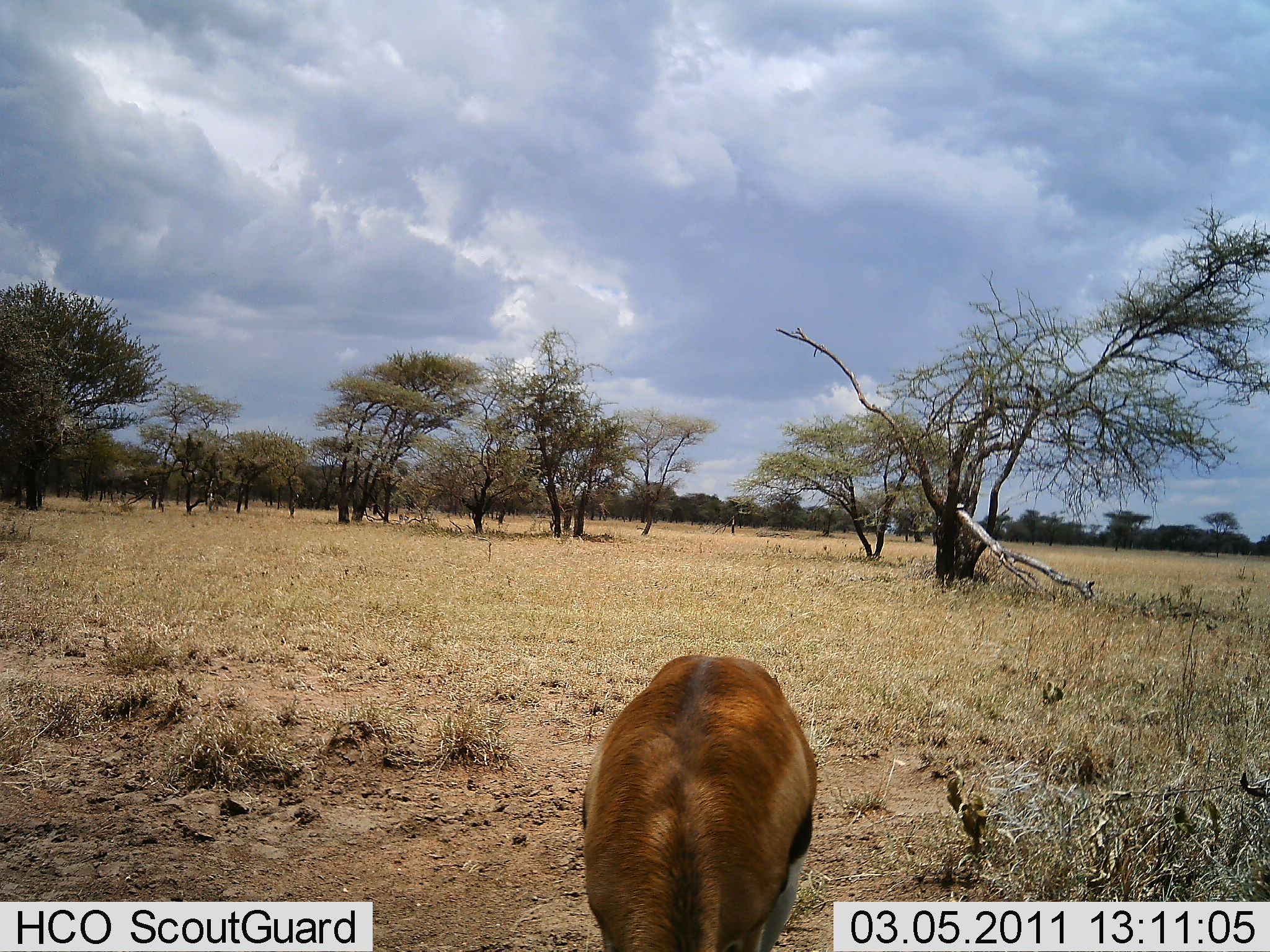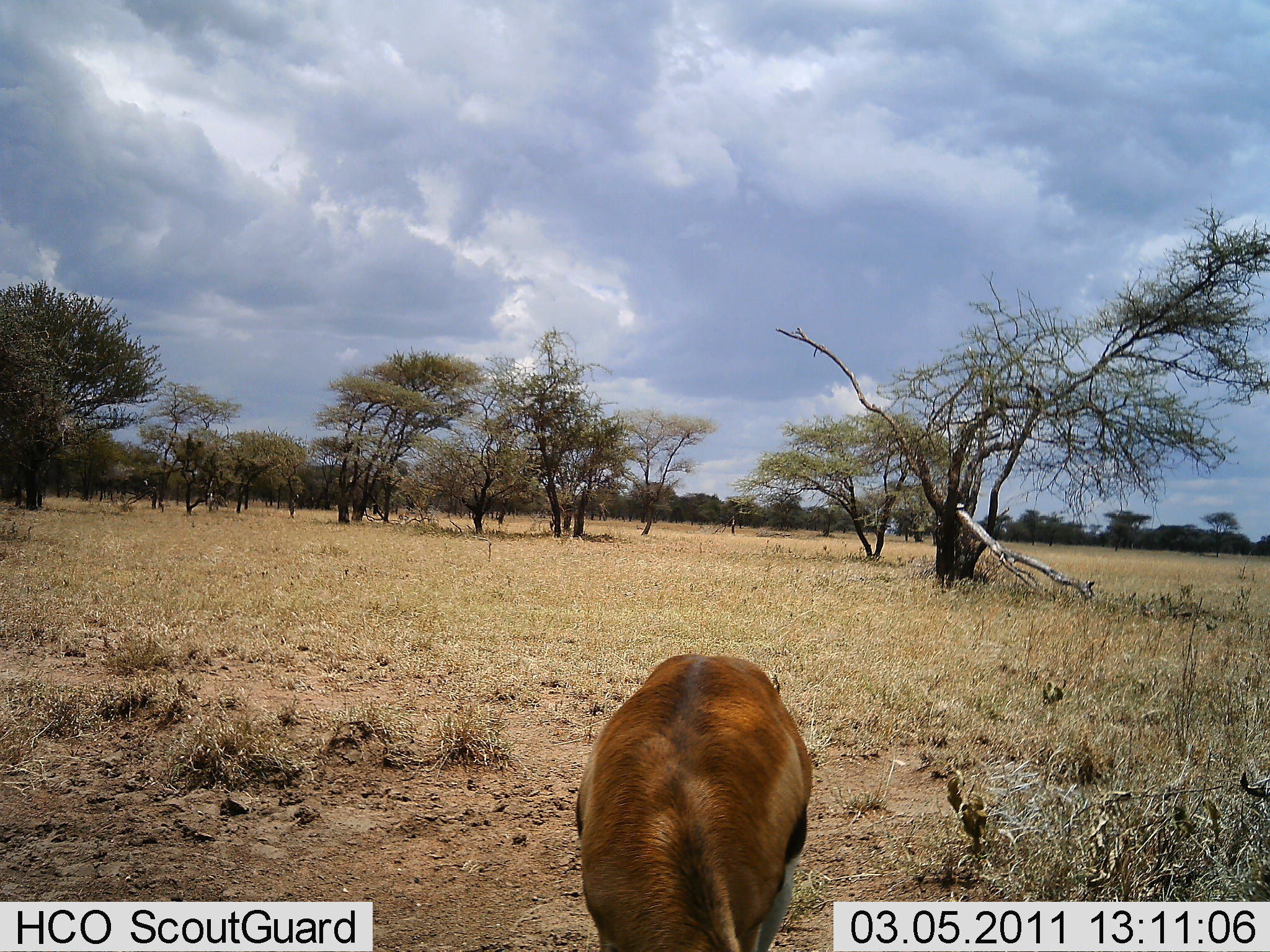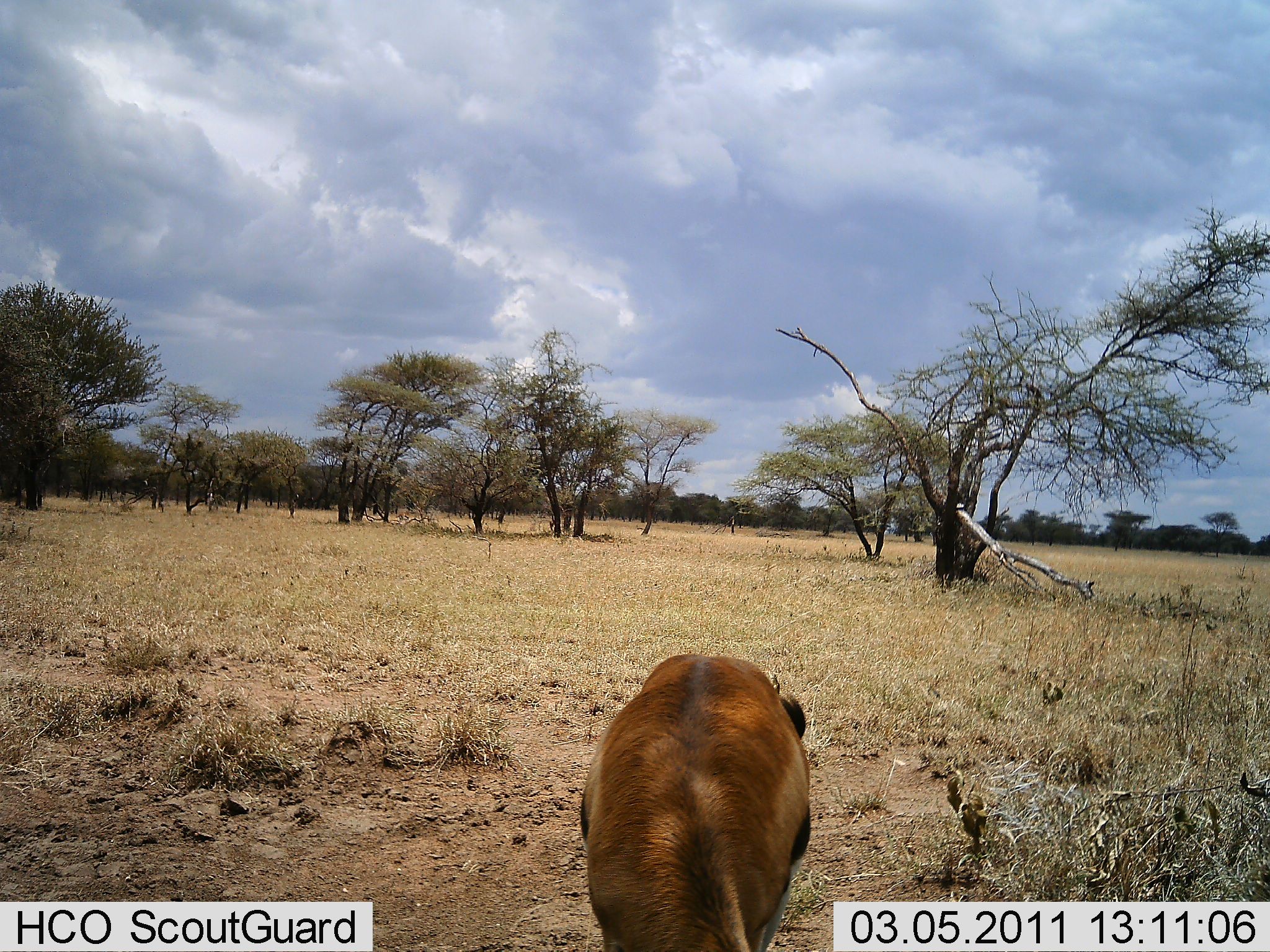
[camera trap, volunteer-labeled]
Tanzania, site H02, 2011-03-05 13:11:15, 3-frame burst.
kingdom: Animalia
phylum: Chordata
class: Mammalia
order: Artiodactyla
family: Bovidae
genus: Eudorcas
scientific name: Eudorcas thomsonii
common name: thomson's gazelle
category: gazellethomsons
Gazellethomsons (thomson's gazelle) (Eudorcas thomsonii), count 1. Behavior (volunteer vote fractions): standing 46%, resting 0%, moving 0%, interacting 0%. Young present (vote fraction): 0%. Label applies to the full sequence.